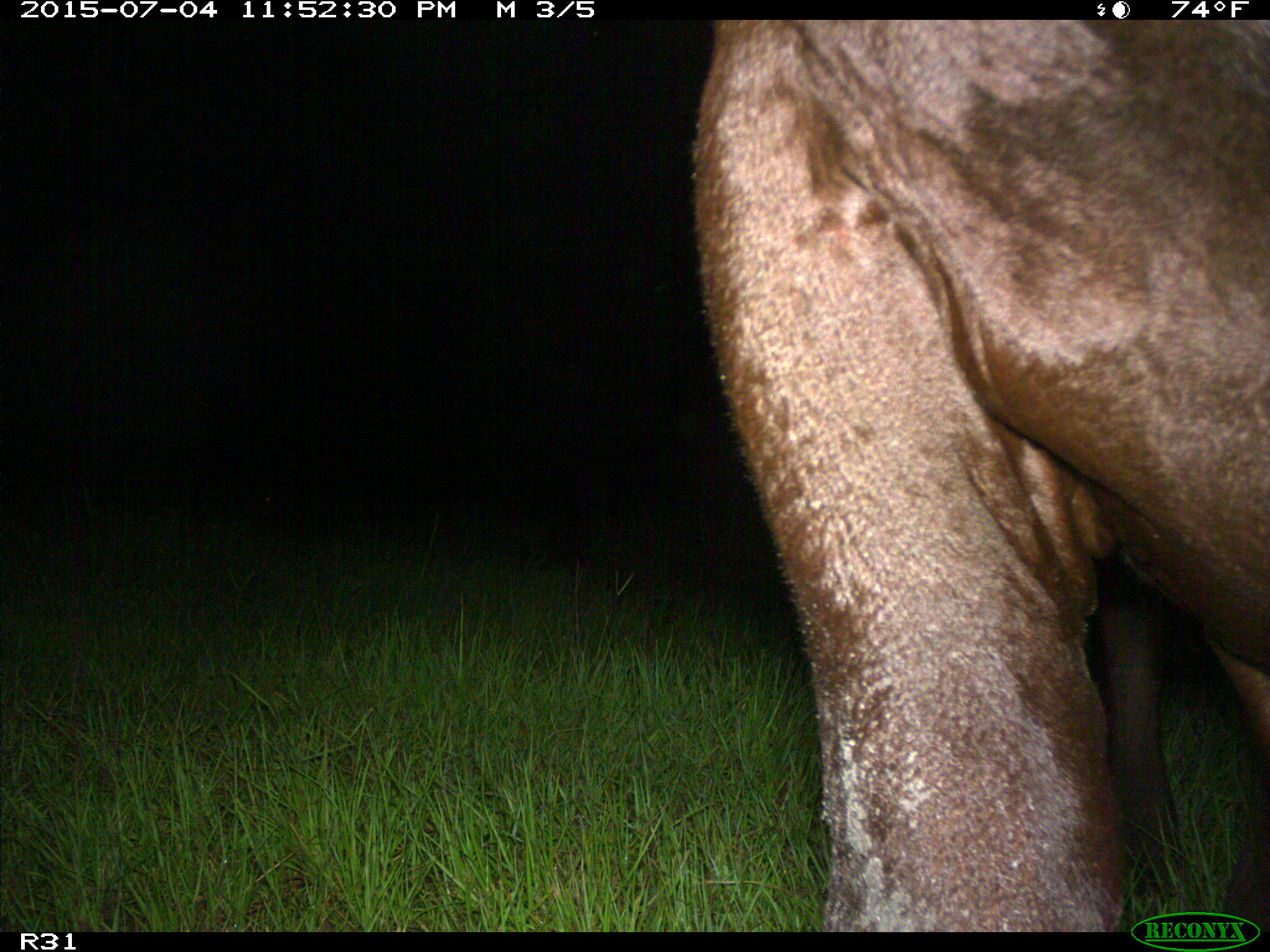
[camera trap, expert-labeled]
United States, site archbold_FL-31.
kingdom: Animalia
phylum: Chordata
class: Mammalia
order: Artiodactyla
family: Bovidae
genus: Bos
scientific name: Bos taurus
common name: domestic cow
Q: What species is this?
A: Bos taurus (domestic cow).